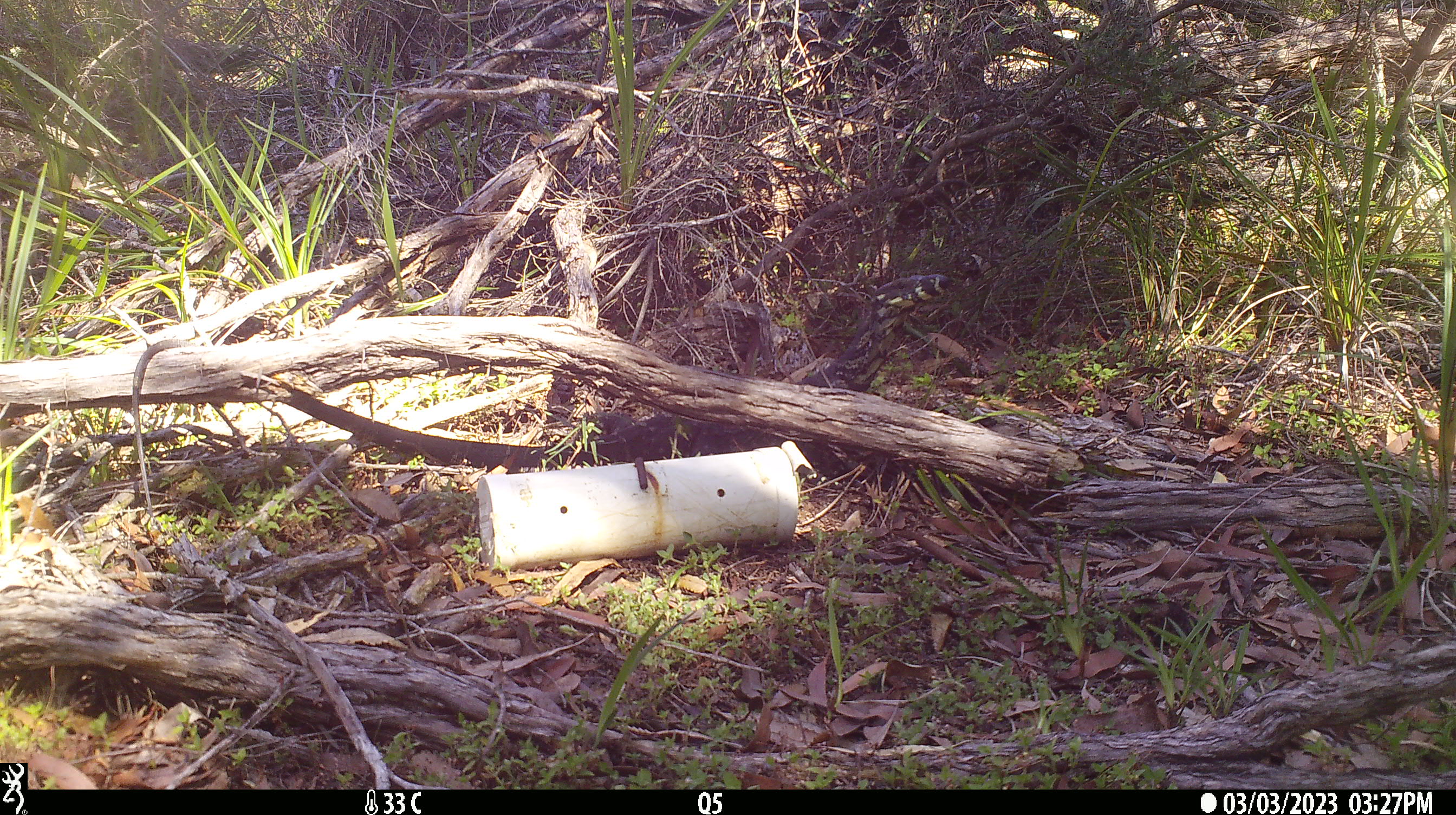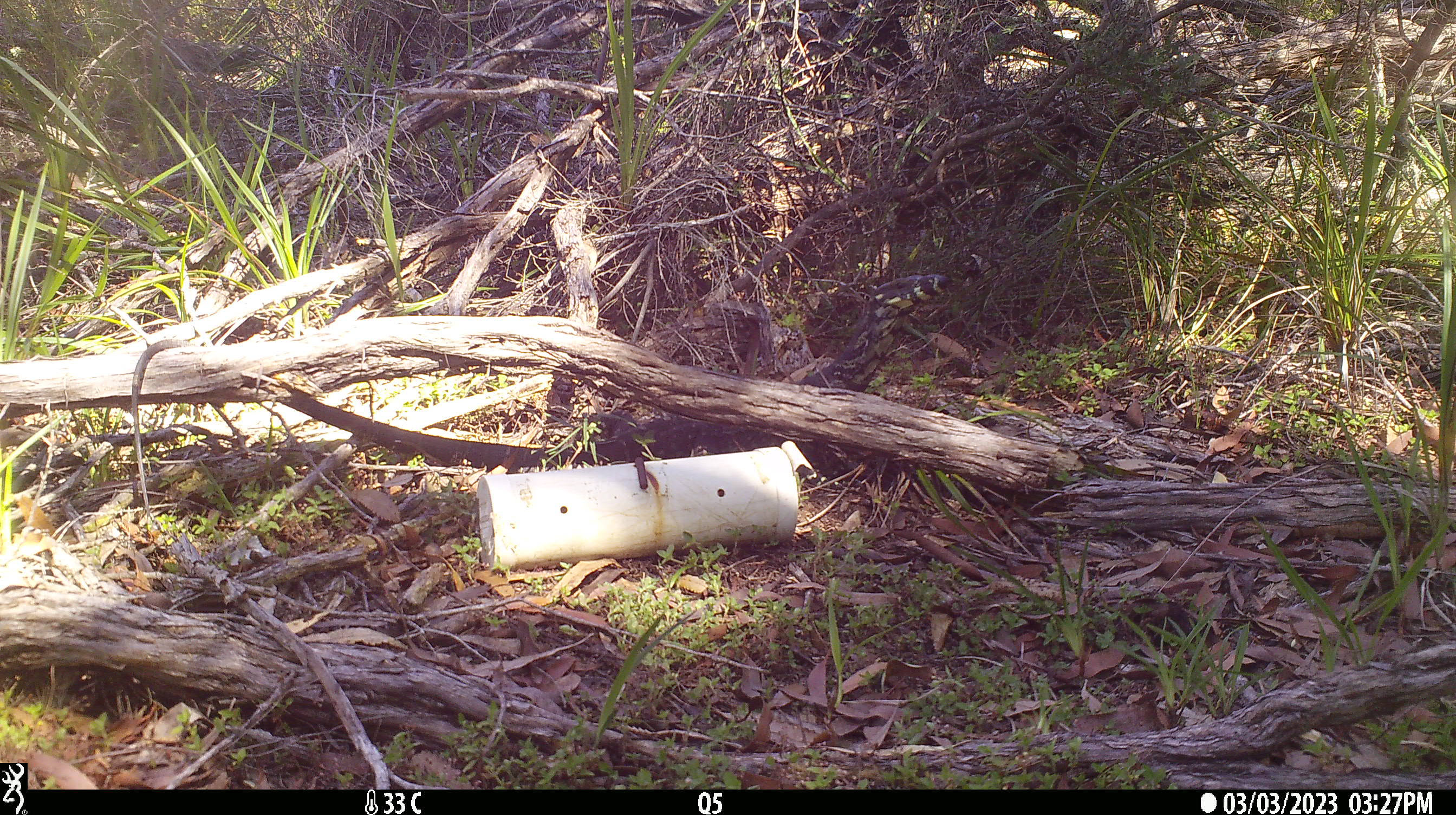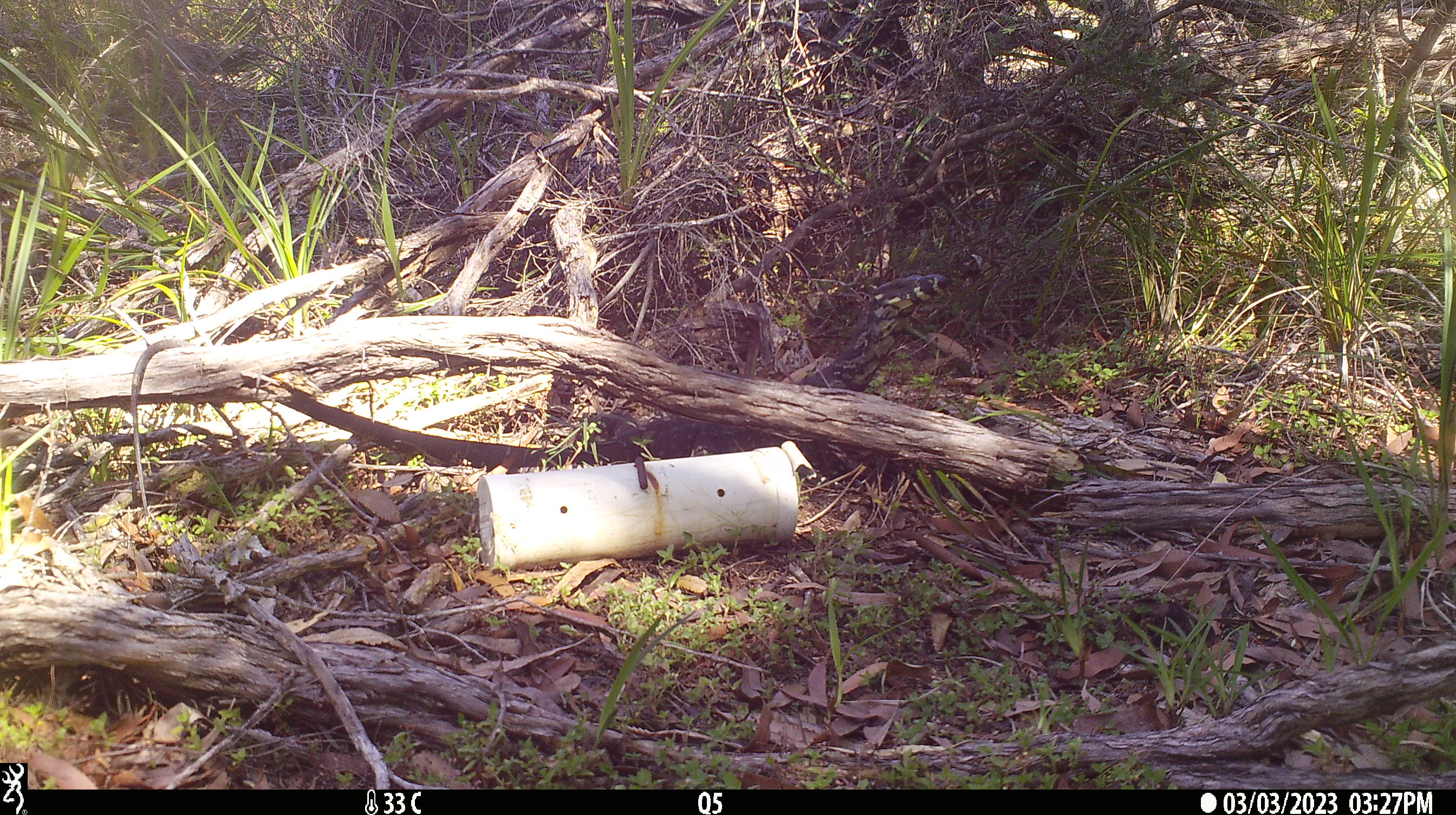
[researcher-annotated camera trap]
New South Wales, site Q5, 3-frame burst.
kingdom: Animalia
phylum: Chordata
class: Reptilia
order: Squamata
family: Varanidae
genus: Varanus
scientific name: Varanus varius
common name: lace monitor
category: goanna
Goanna (lace monitor) (Varanus varius).